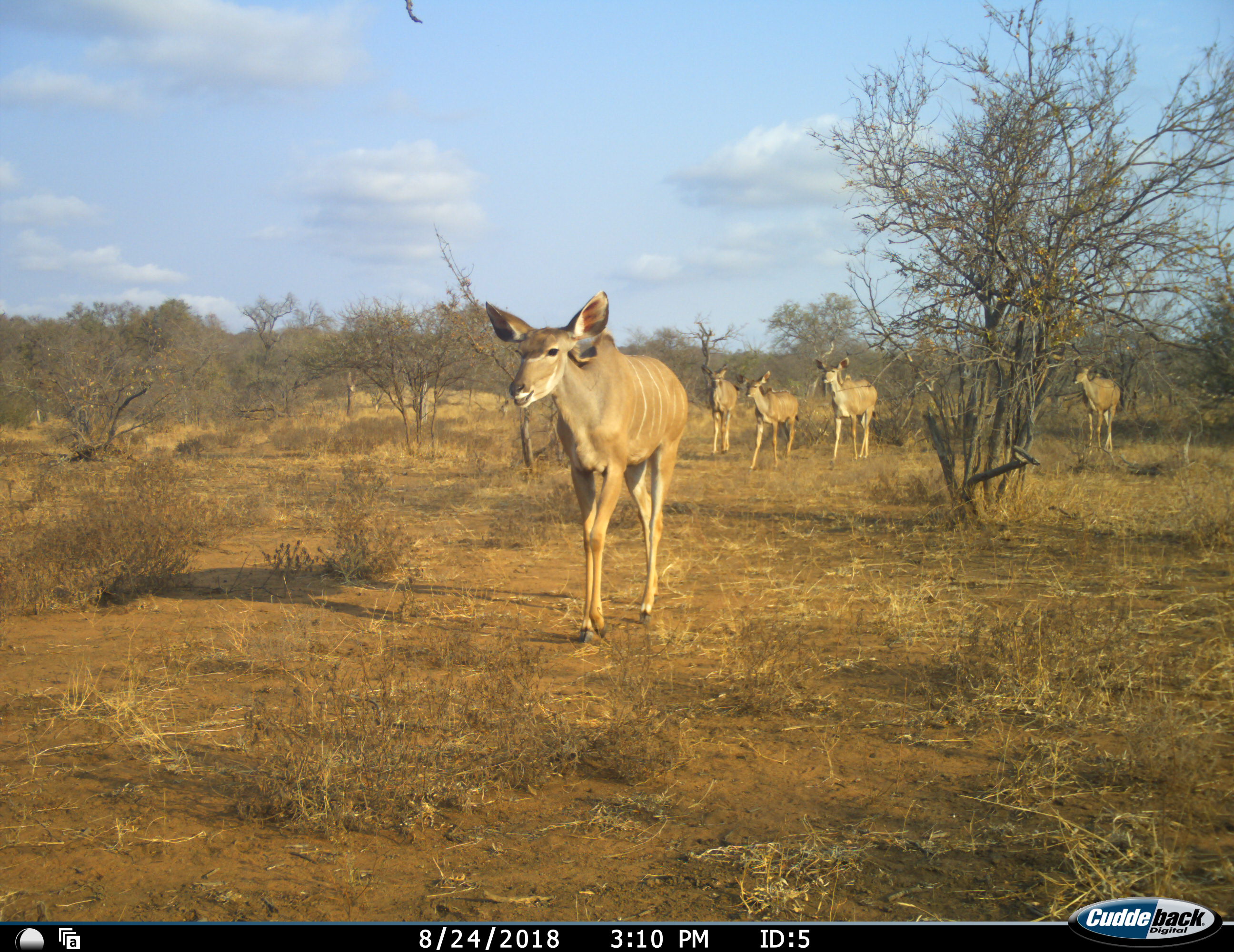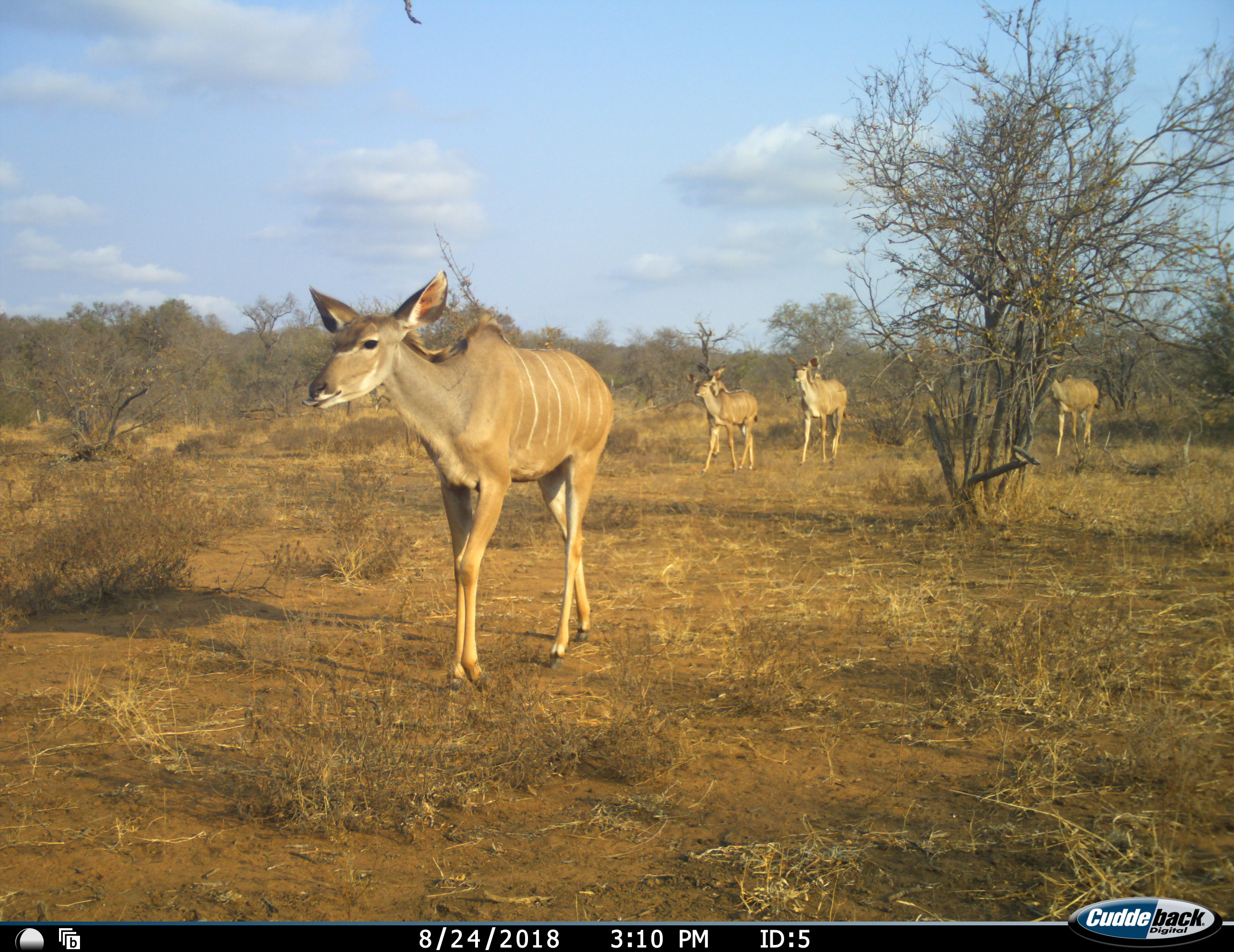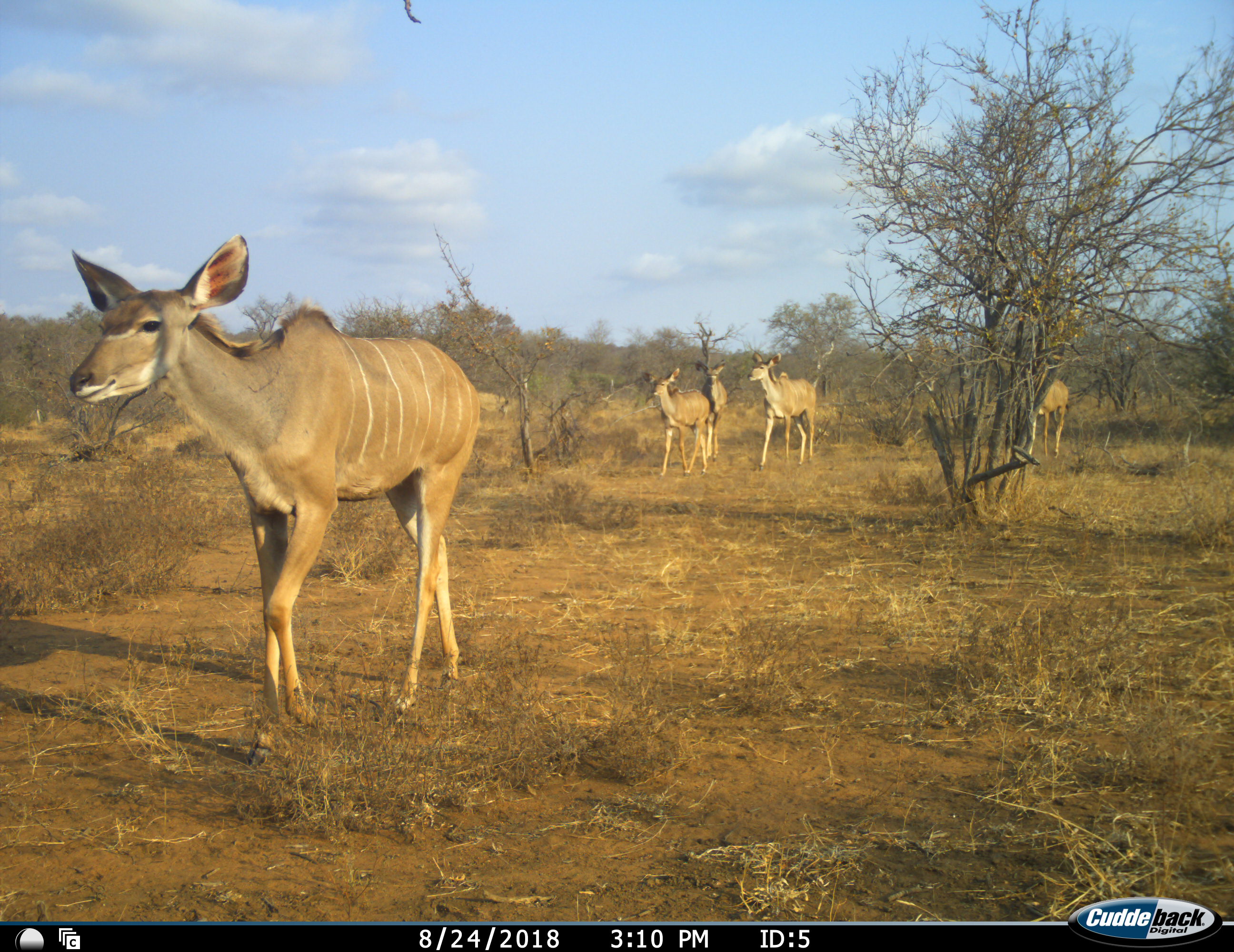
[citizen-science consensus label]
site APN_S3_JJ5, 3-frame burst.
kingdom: Animalia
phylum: Chordata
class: Mammalia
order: Artiodactyla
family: Bovidae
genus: Tragelaphus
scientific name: Tragelaphus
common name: kudu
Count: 5.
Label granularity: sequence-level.